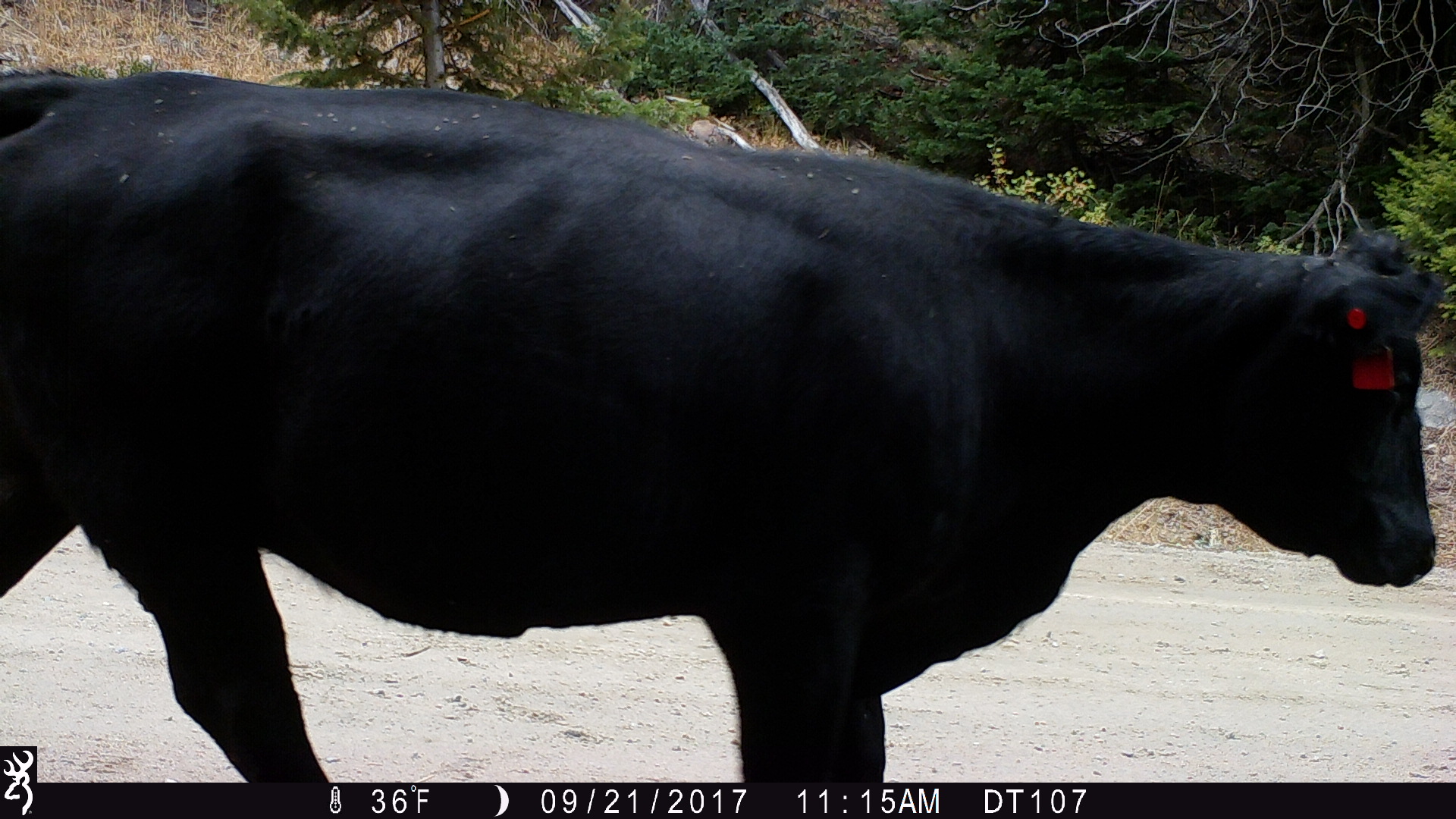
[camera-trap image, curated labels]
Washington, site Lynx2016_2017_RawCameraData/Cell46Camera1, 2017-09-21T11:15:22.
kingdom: Animalia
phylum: Chordata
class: Mammalia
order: Artiodactyla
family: Bovidae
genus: Bos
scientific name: Bos taurus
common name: domestic cattle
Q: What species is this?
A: Domestic cattle (Bos taurus).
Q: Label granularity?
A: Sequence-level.